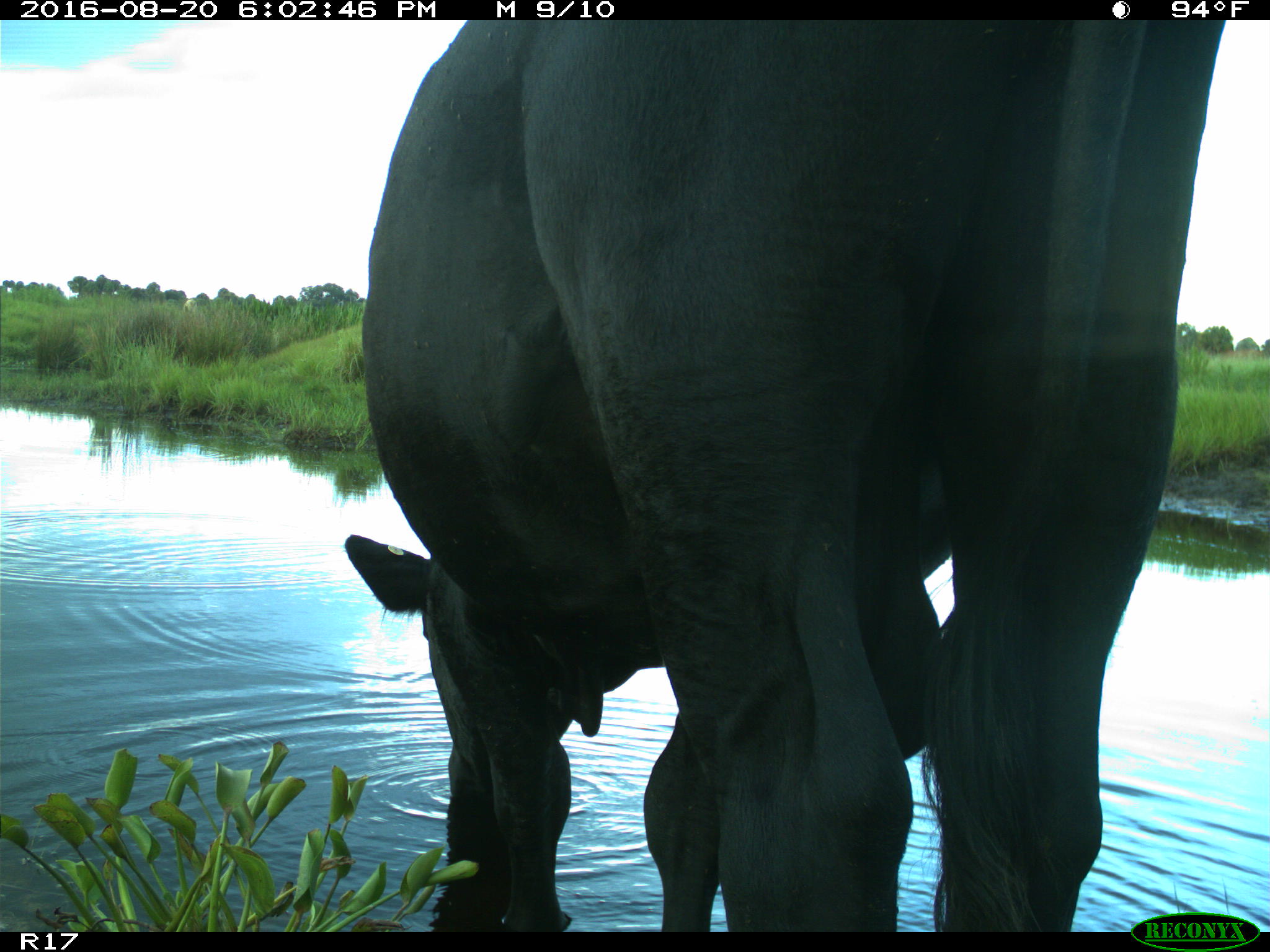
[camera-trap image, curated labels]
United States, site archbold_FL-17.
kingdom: Animalia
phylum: Chordata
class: Mammalia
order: Artiodactyla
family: Bovidae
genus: Bos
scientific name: Bos taurus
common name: domestic cow